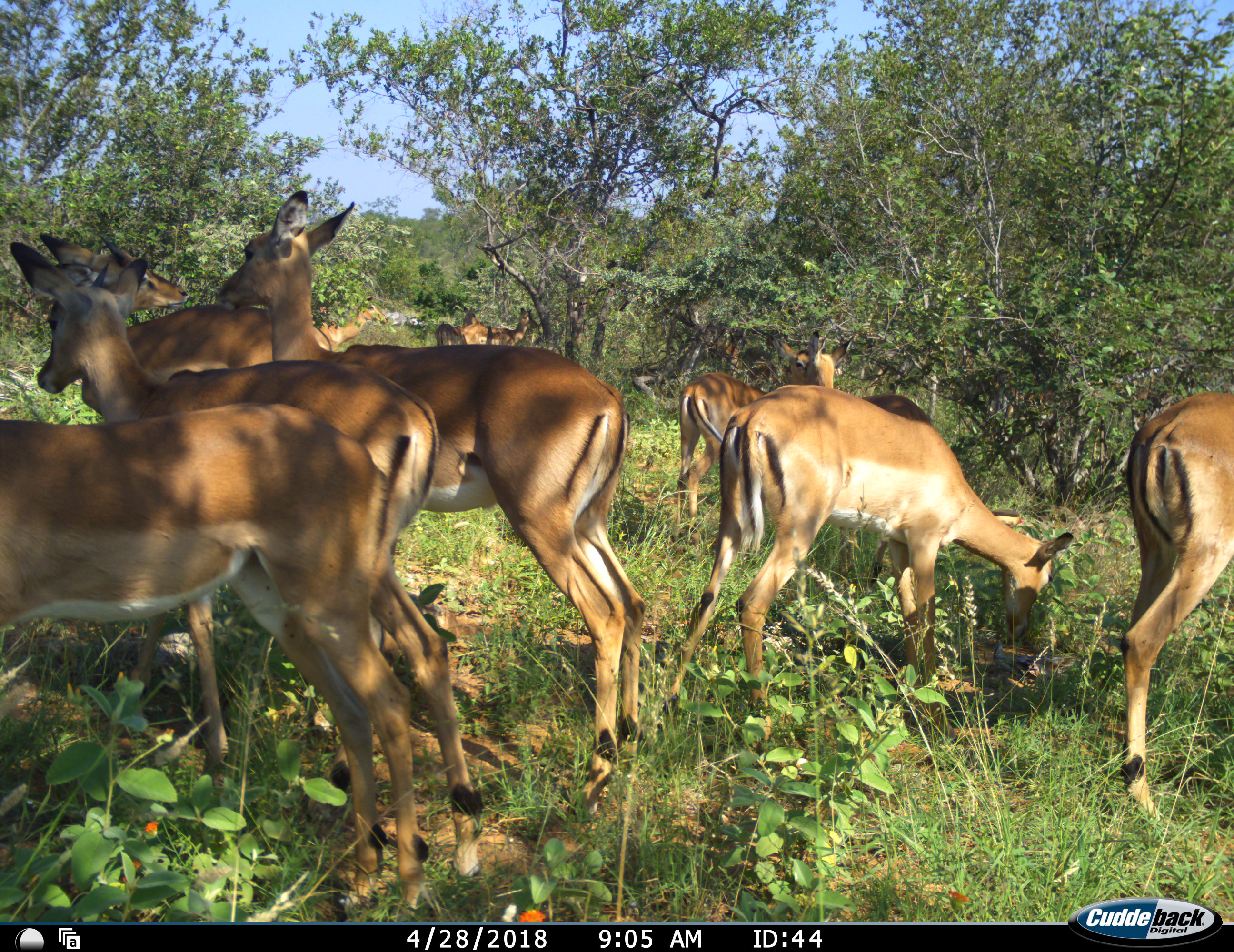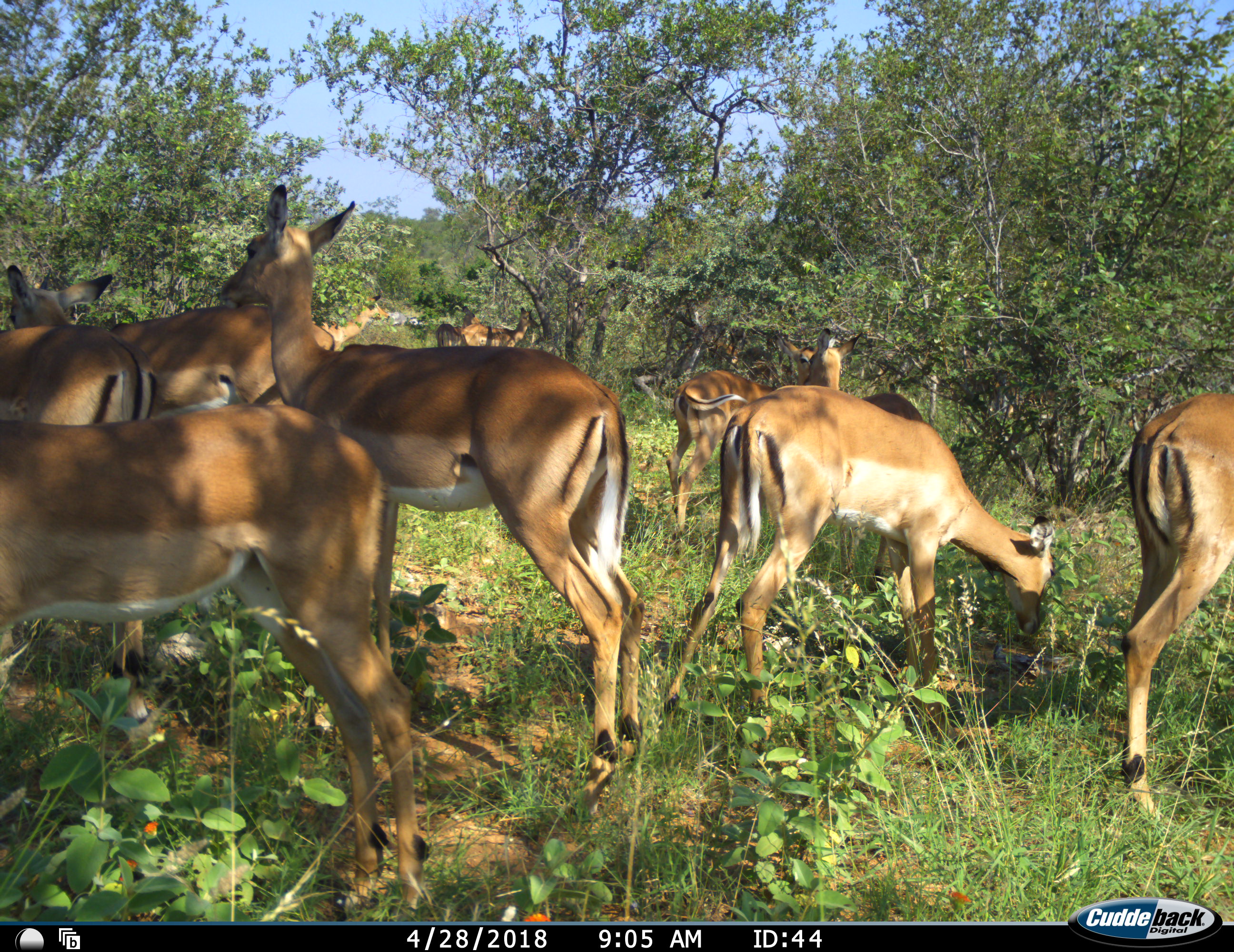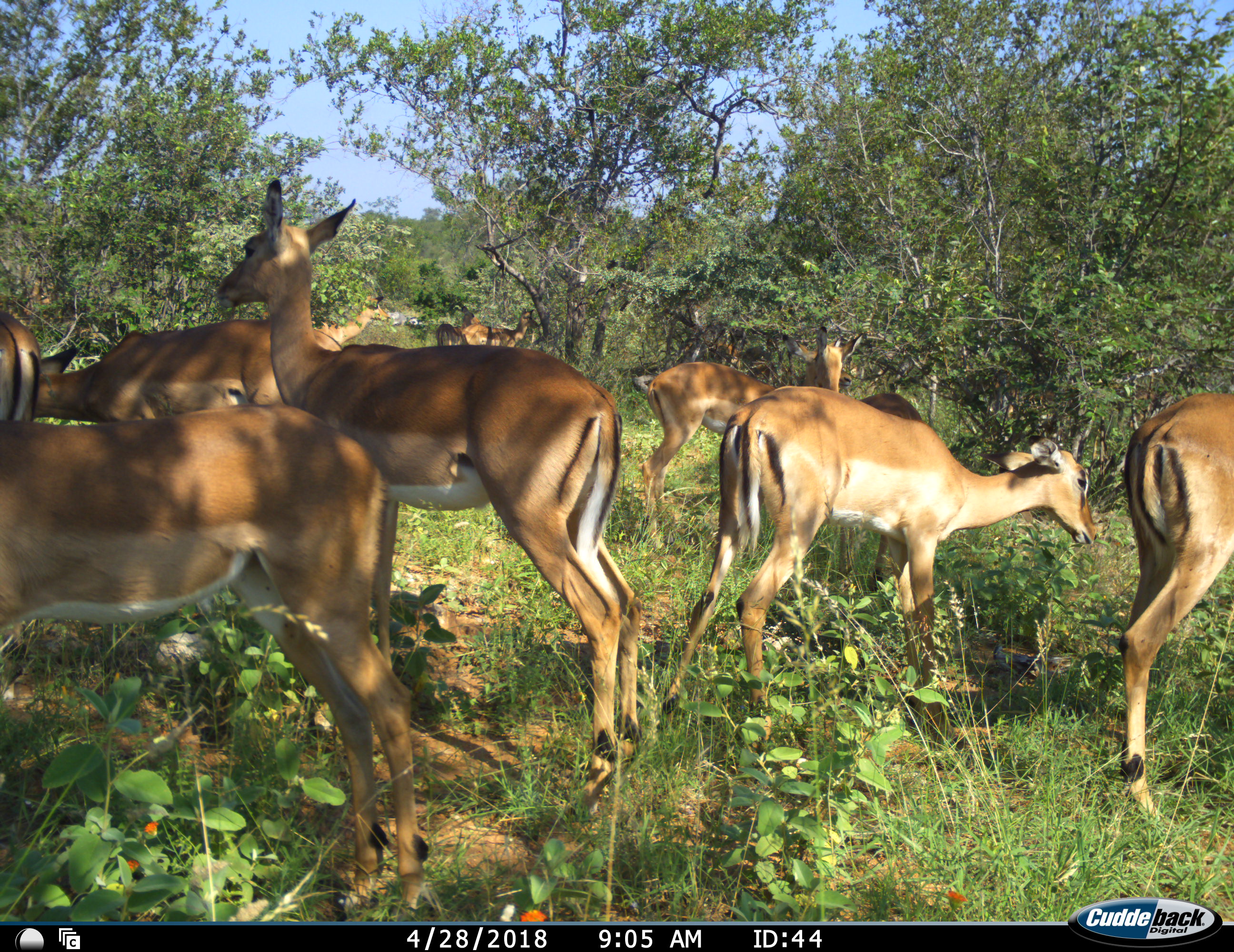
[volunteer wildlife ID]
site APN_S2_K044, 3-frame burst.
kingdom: Animalia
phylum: Chordata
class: Mammalia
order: Artiodactyla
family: Bovidae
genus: Aepyceros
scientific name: Aepyceros melampus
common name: impala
Impala (Aepyceros melampus), count 11-50. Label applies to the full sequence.